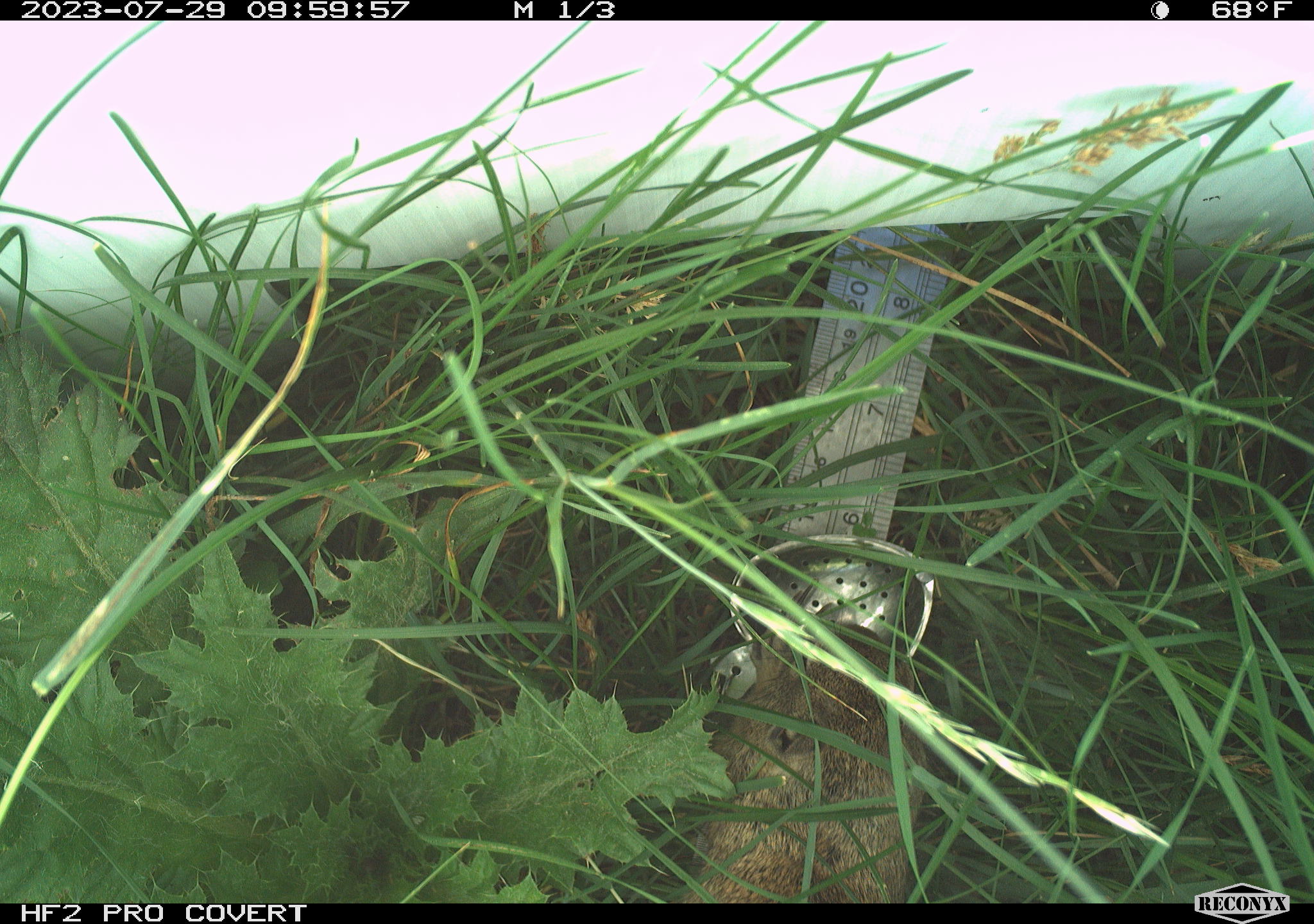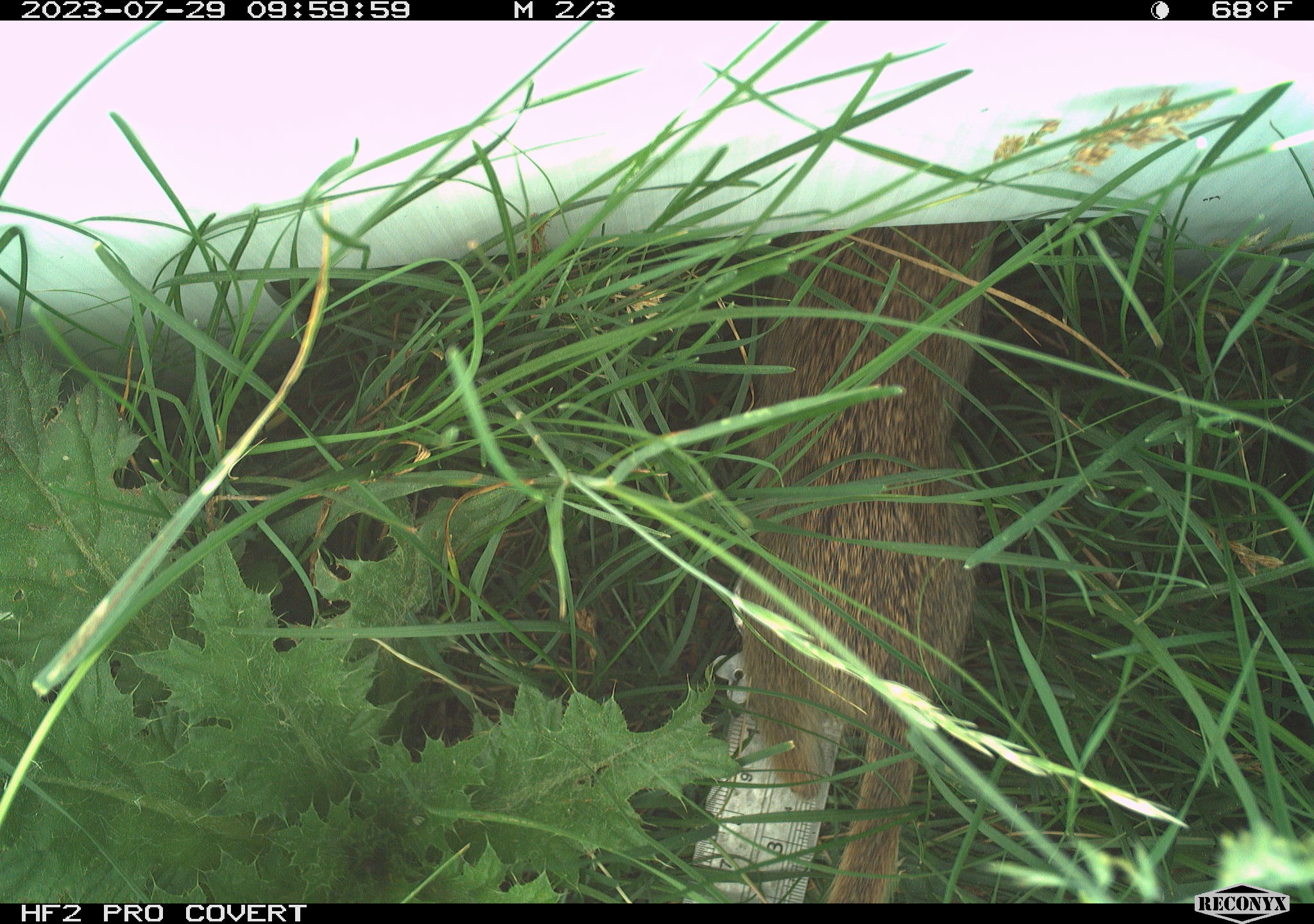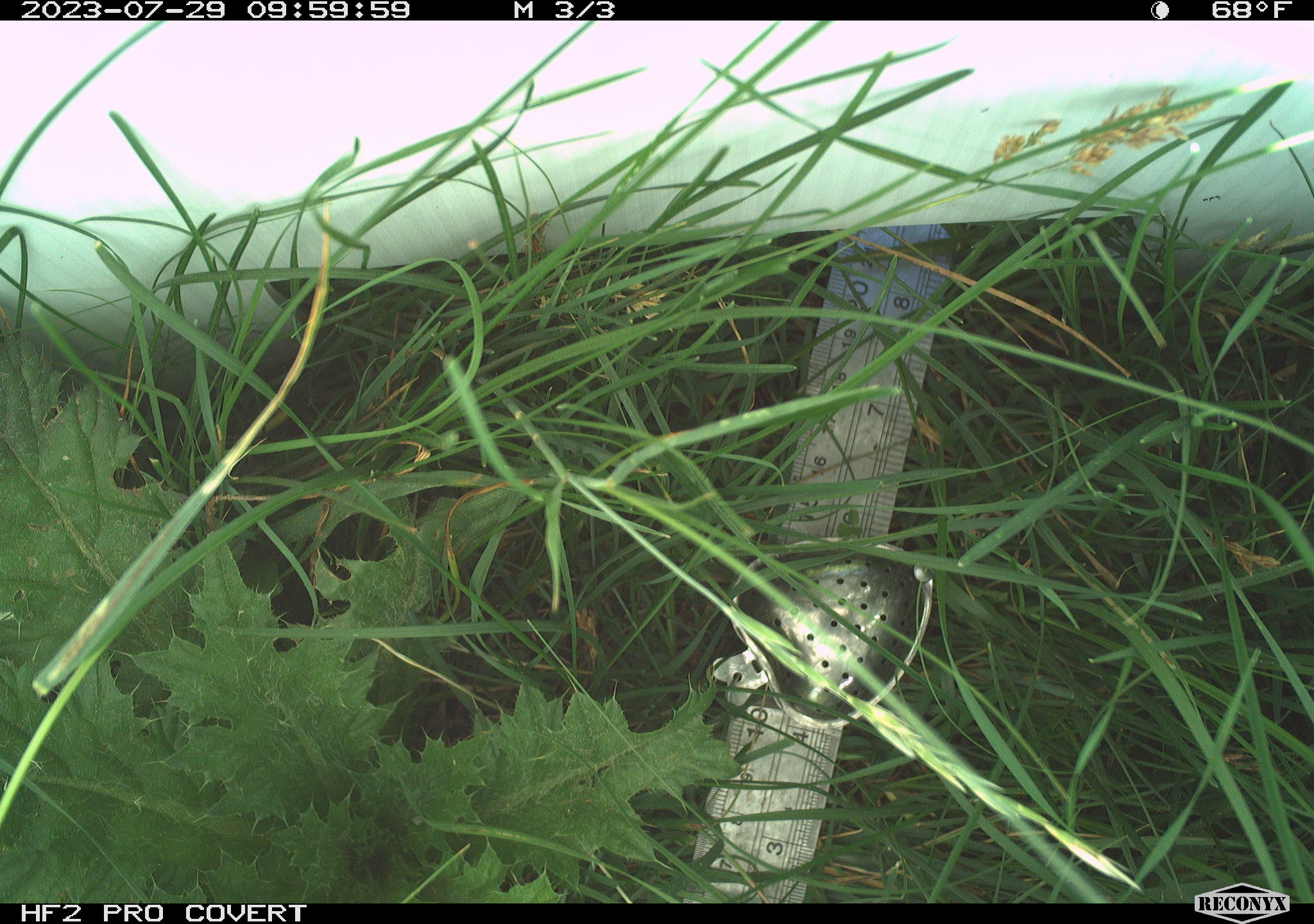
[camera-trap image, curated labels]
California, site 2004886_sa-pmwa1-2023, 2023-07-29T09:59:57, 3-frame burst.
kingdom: Animalia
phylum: Chordata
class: Mammalia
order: Rodentia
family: Sciuridae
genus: Urocitellus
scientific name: Urocitellus beldingi beldingi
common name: belding's ground squirrel